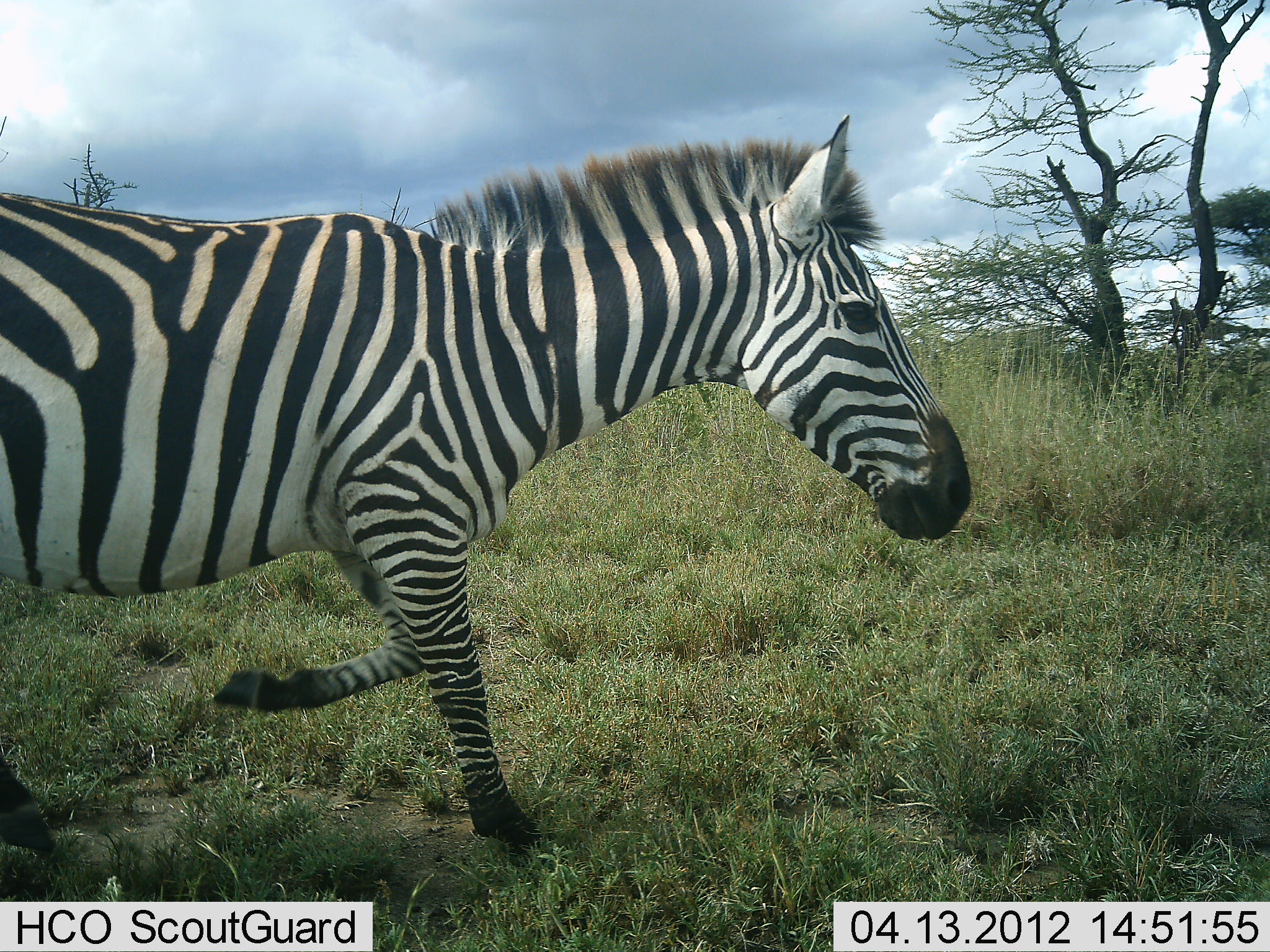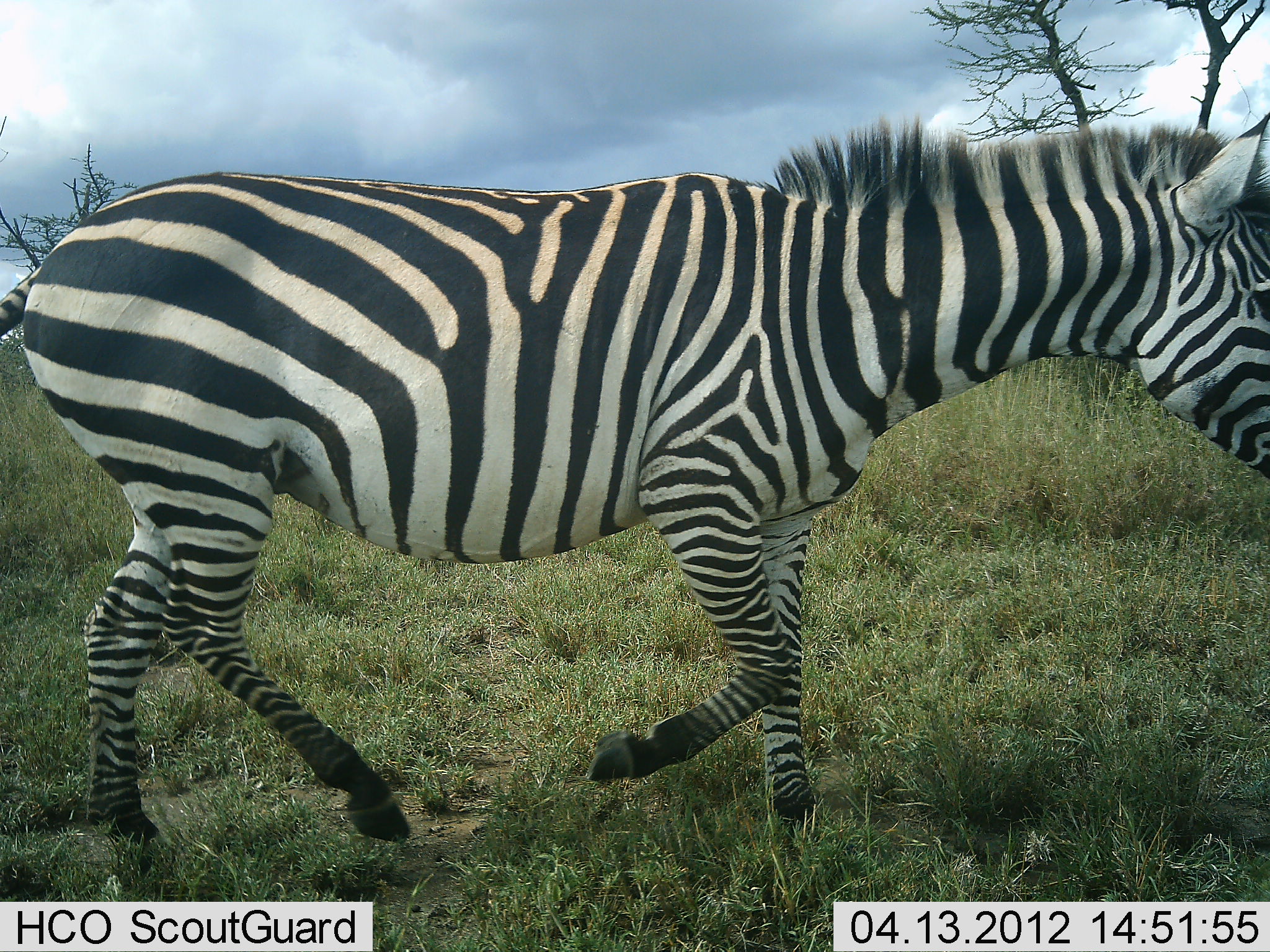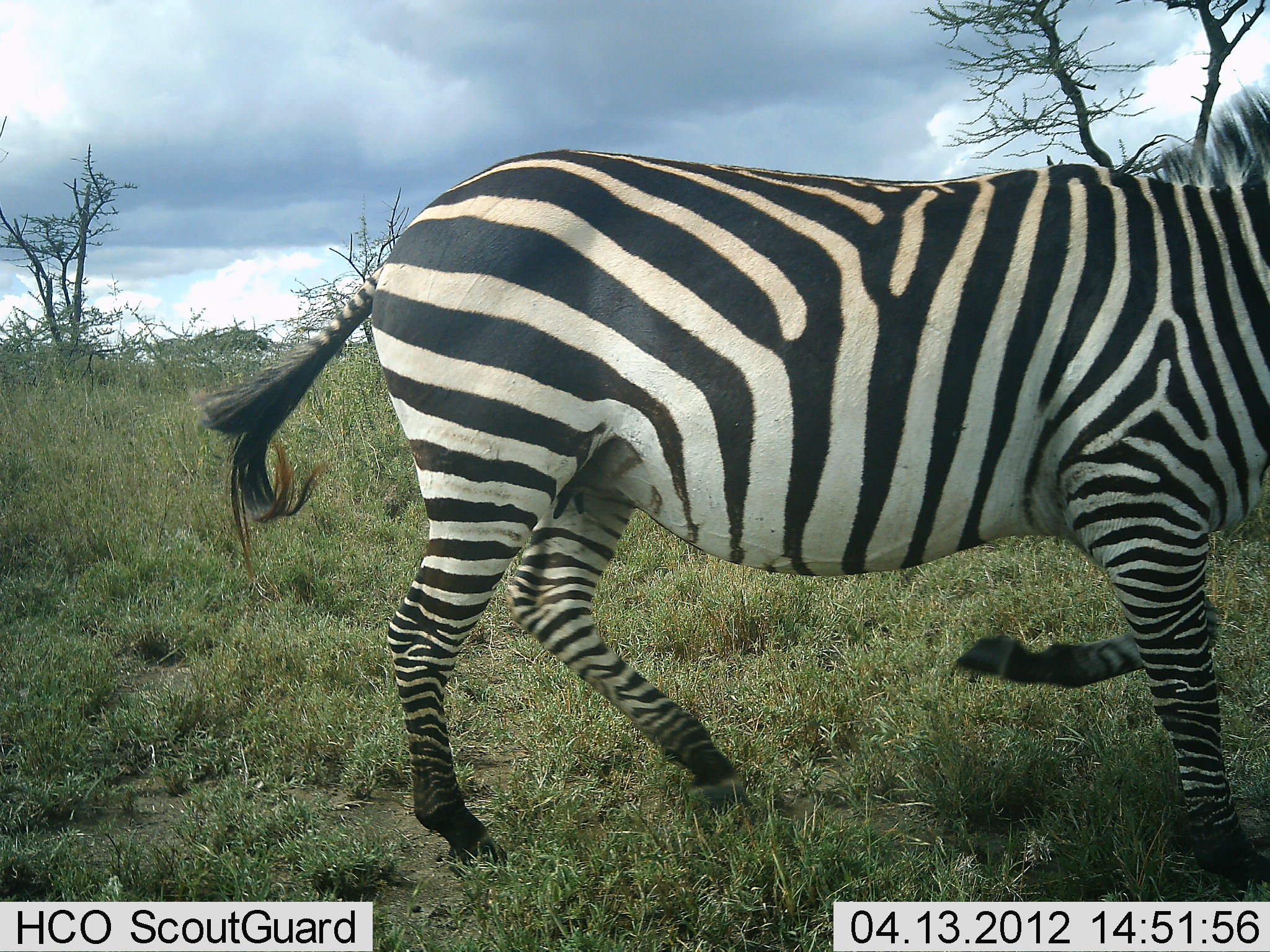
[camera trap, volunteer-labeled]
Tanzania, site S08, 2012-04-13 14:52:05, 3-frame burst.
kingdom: Animalia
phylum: Chordata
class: Mammalia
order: Perissodactyla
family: Equidae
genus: Equus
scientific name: Equus quagga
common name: plains zebra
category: zebra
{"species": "zebra (plains zebra) (Equus quagga)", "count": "1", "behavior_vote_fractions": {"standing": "0%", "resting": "0%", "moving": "100%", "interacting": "0%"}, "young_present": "0%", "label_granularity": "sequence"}